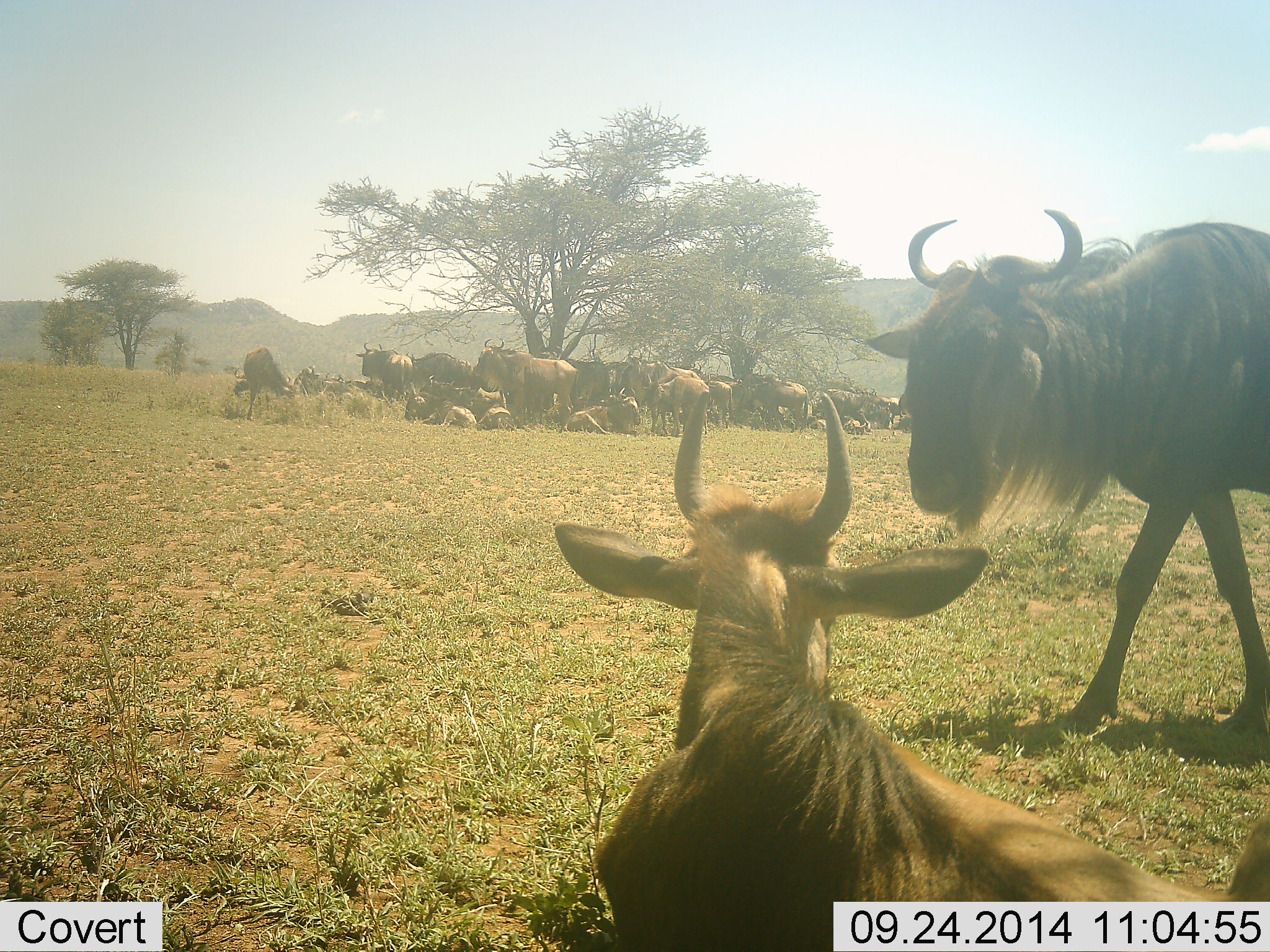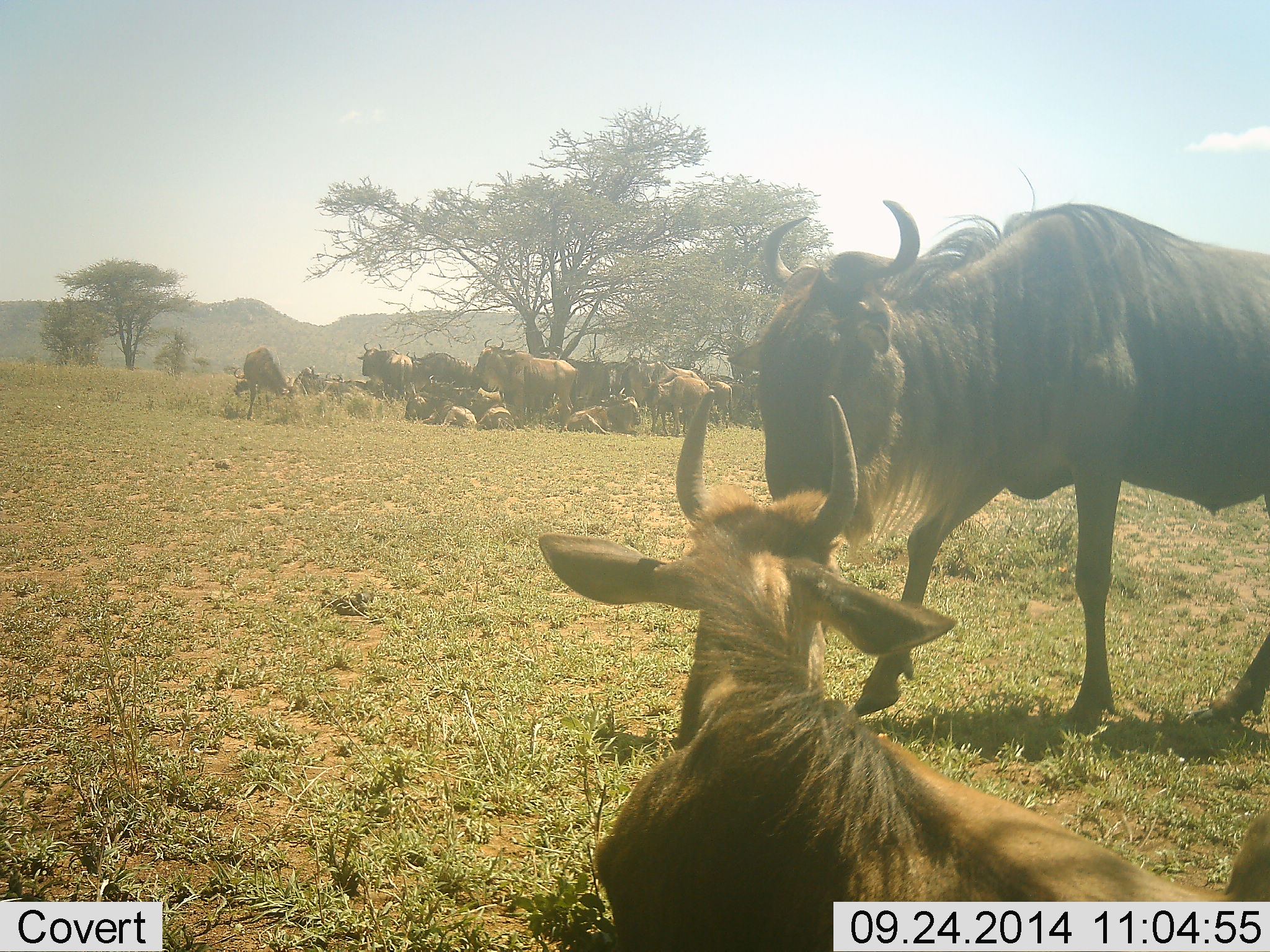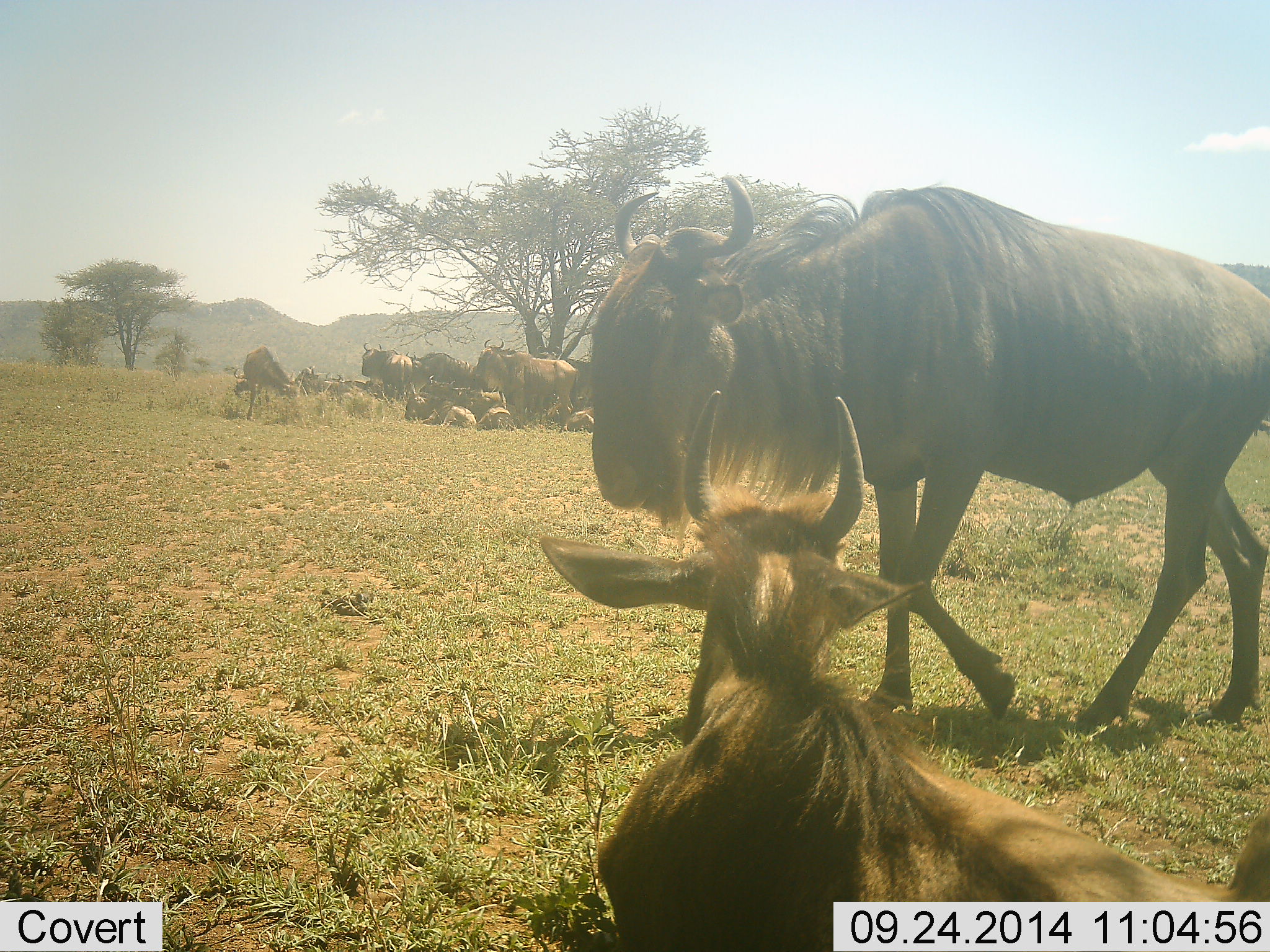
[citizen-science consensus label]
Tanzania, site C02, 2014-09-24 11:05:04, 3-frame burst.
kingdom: Animalia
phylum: Chordata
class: Mammalia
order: Artiodactyla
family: Bovidae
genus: Connochaetes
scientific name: Connochaetes taurinus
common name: blue wildebeest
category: wildebeest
Wildebeest (blue wildebeest) (Connochaetes taurinus), count 11-50. Behavior (volunteer vote fractions): standing 60%, resting 100%, moving 60%, interacting 10%. Young present (vote fraction): 30%. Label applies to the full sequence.